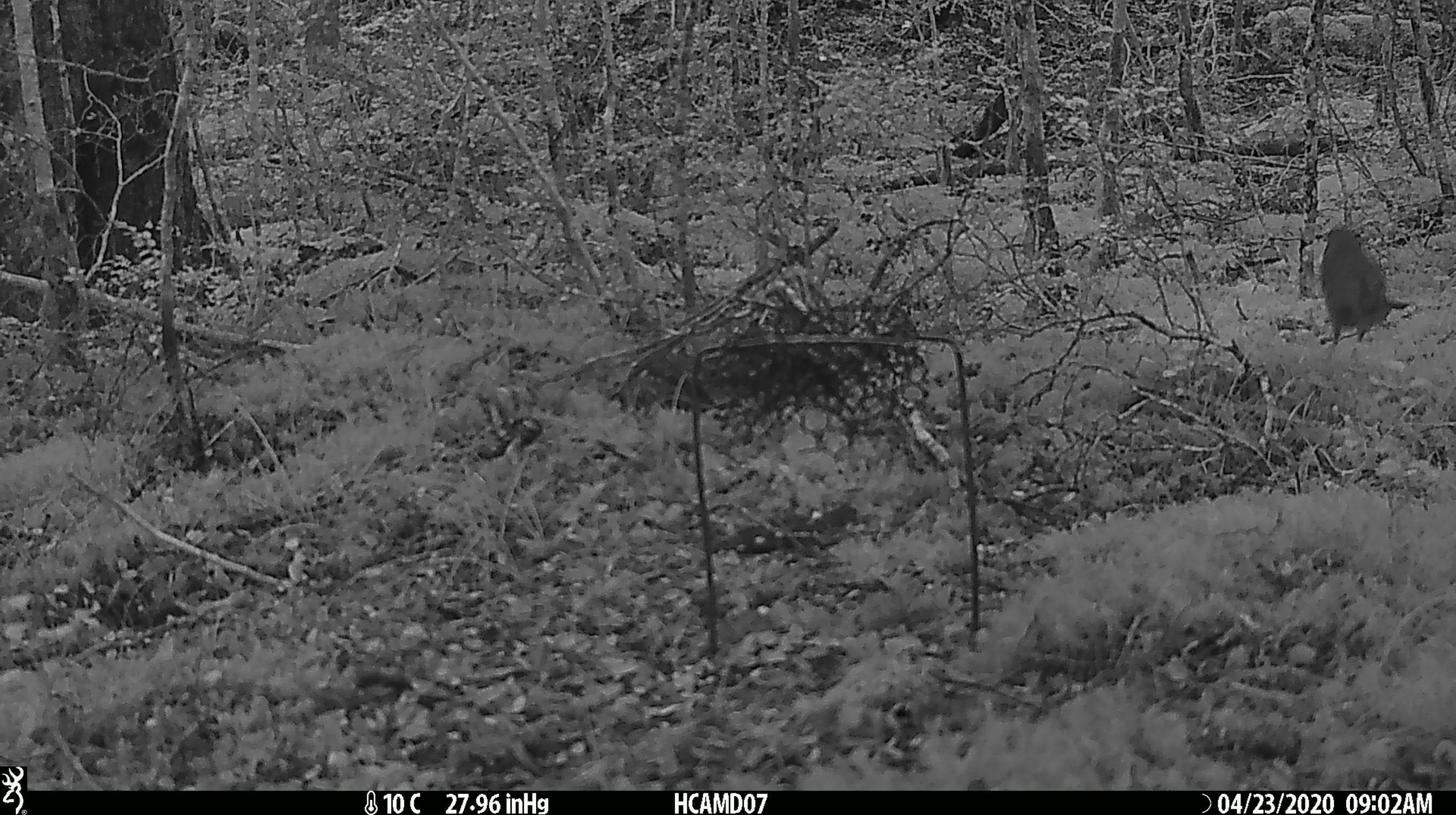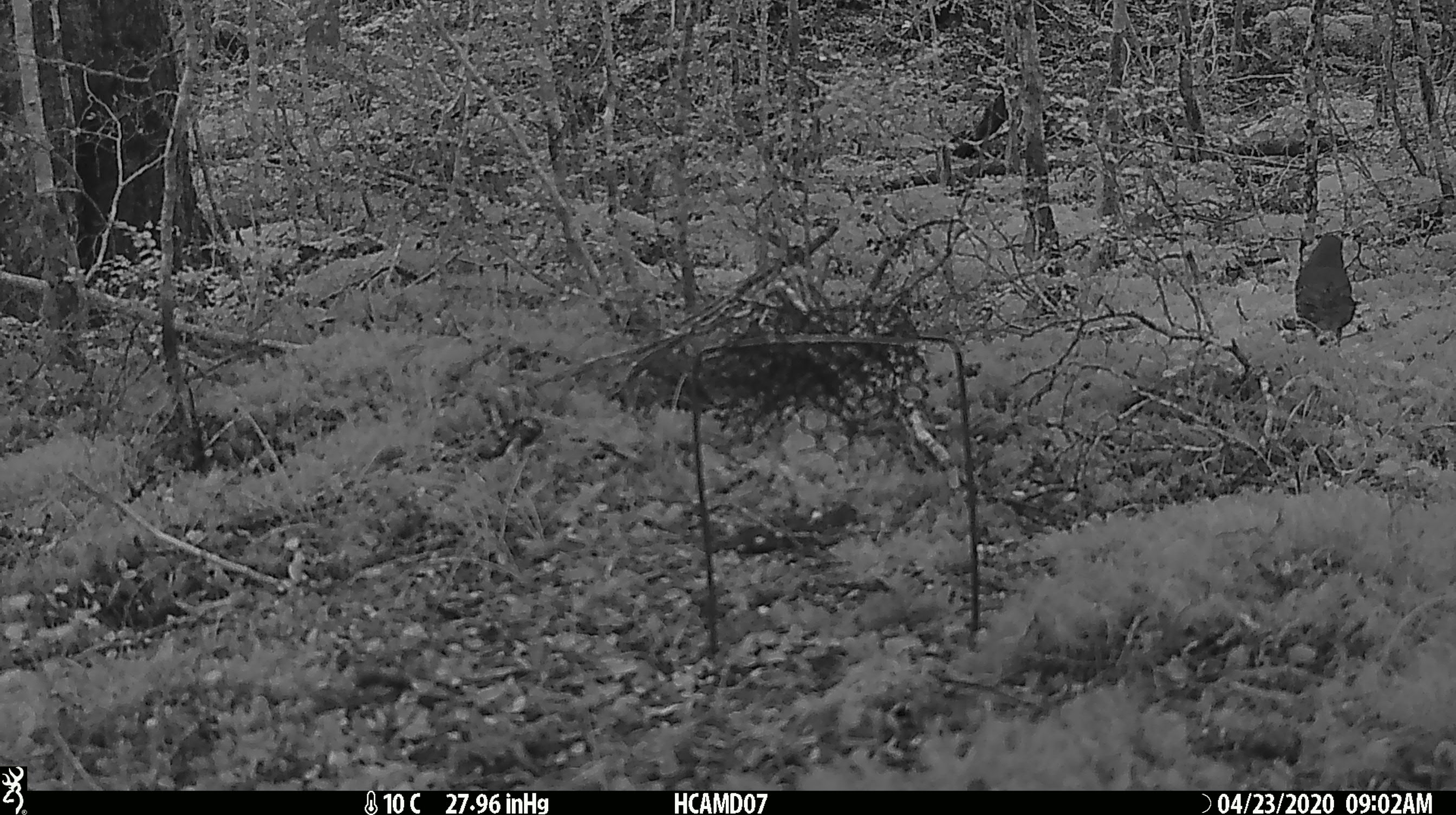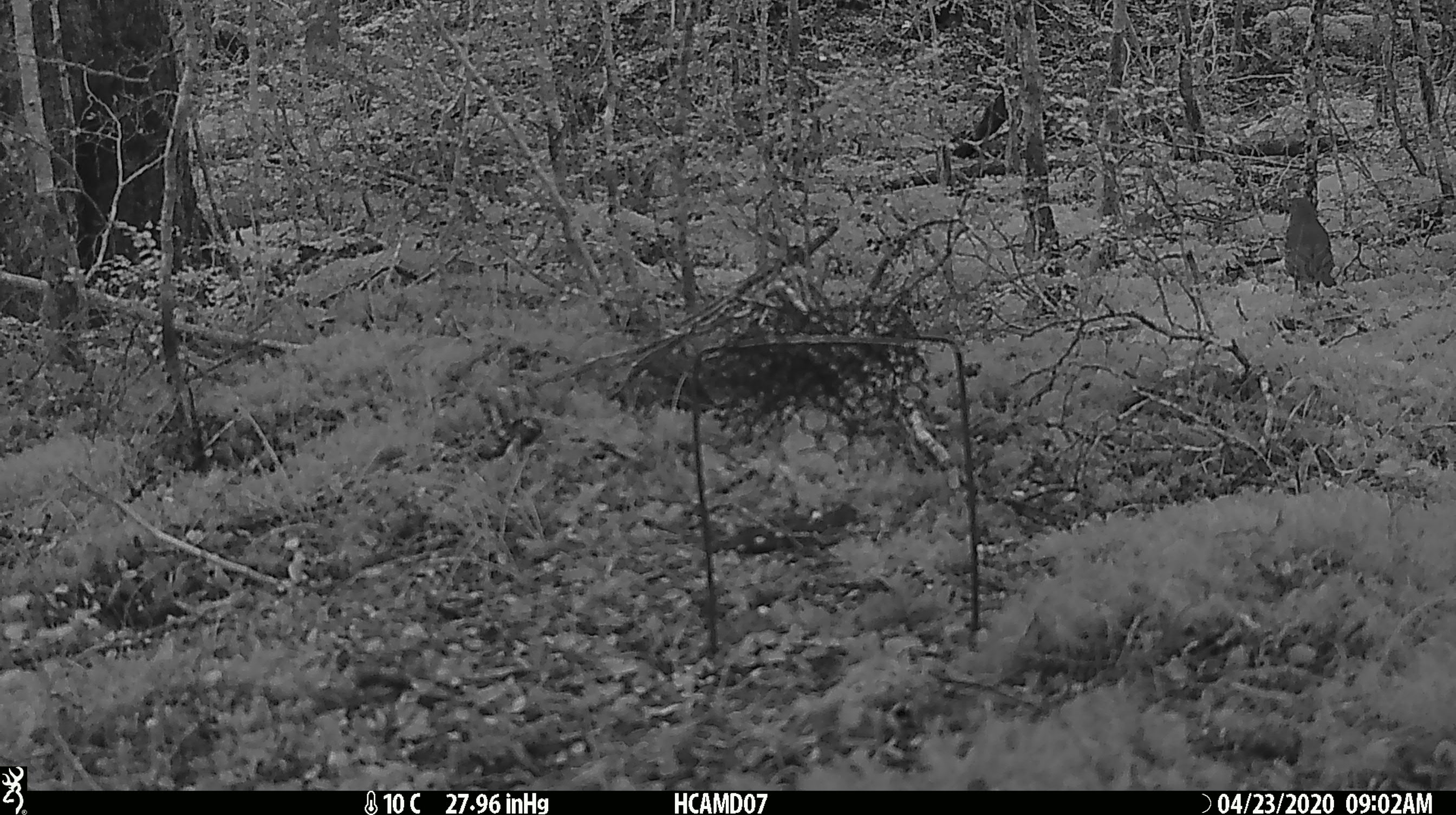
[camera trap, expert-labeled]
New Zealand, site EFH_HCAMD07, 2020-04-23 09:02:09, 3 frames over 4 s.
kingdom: Animalia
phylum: Chordata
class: Aves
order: Passeriformes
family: Turdidae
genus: Turdus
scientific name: Turdus philomelos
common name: song thrush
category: thrush